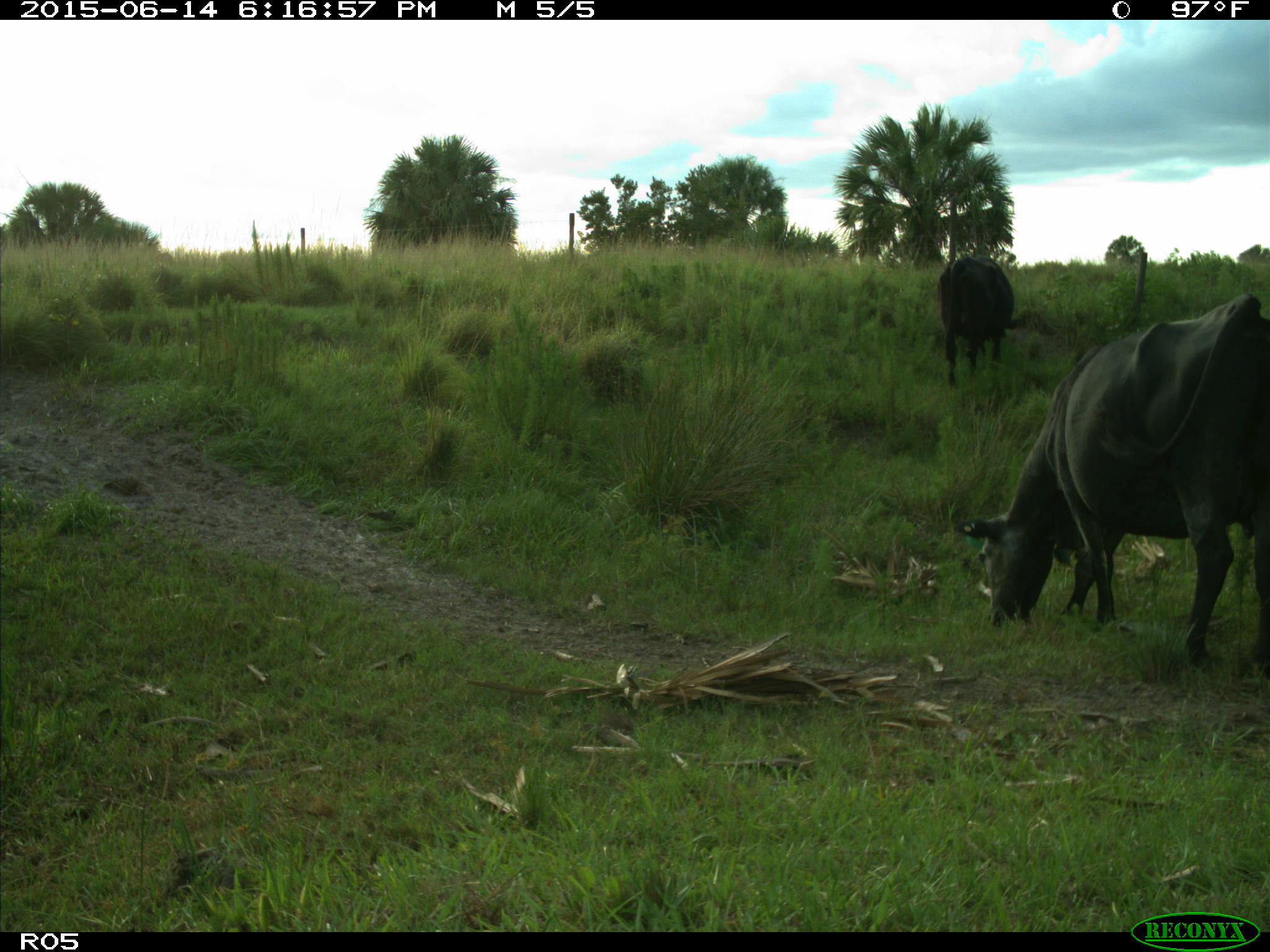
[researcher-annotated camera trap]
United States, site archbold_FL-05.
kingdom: Animalia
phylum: Chordata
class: Mammalia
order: Artiodactyla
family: Bovidae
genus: Bos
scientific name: Bos taurus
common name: domestic cow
Bos taurus (domestic cow).